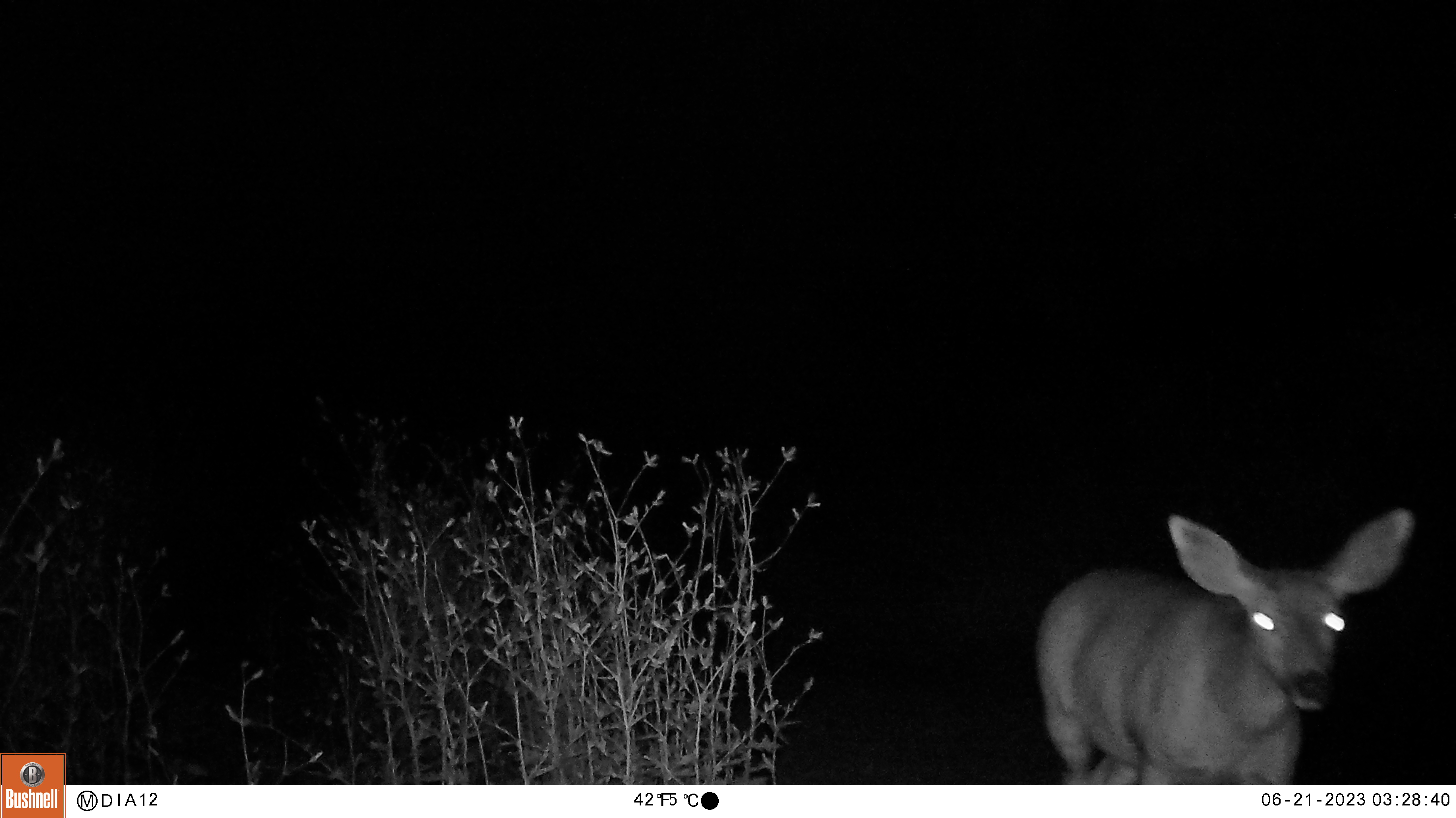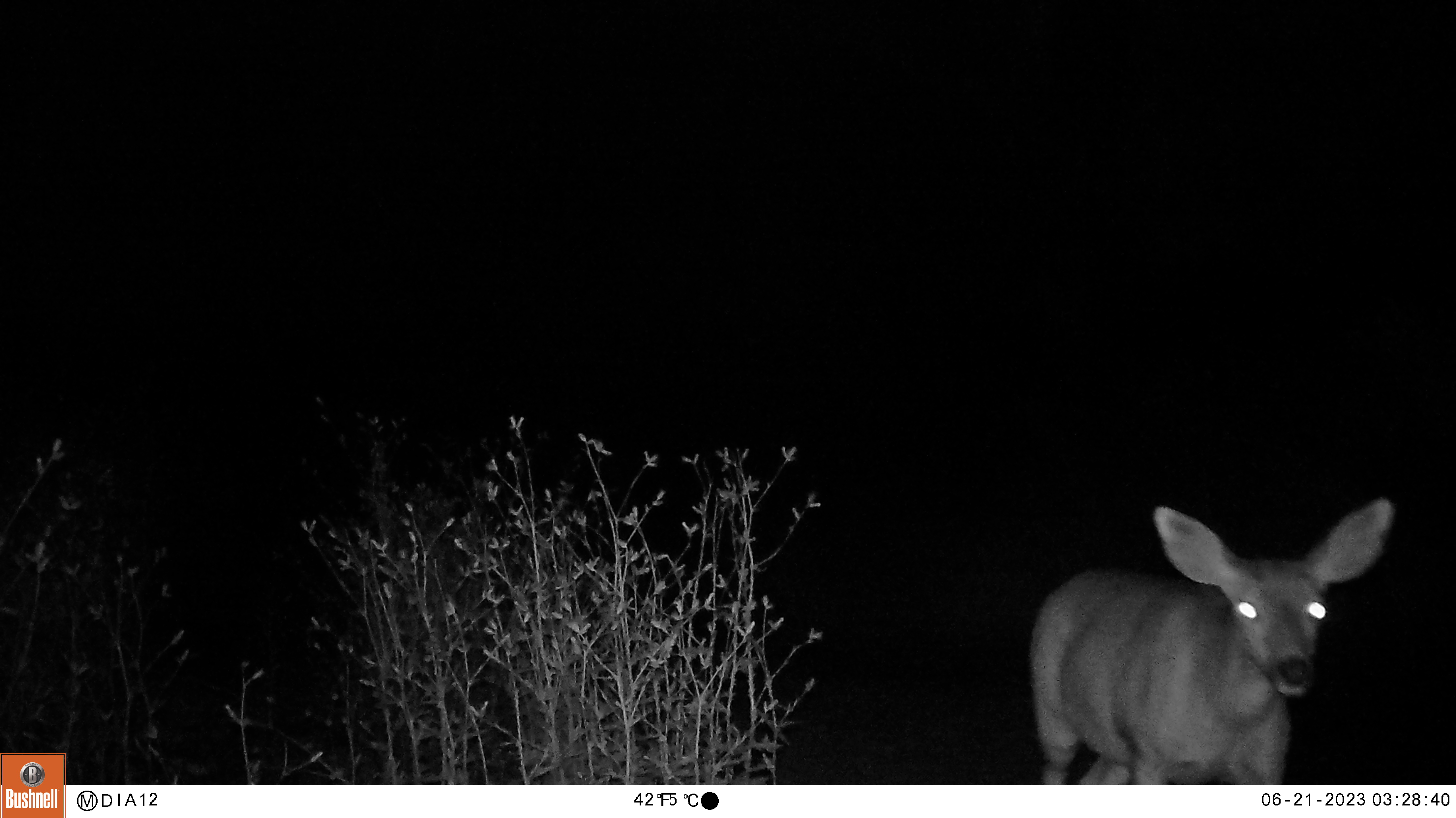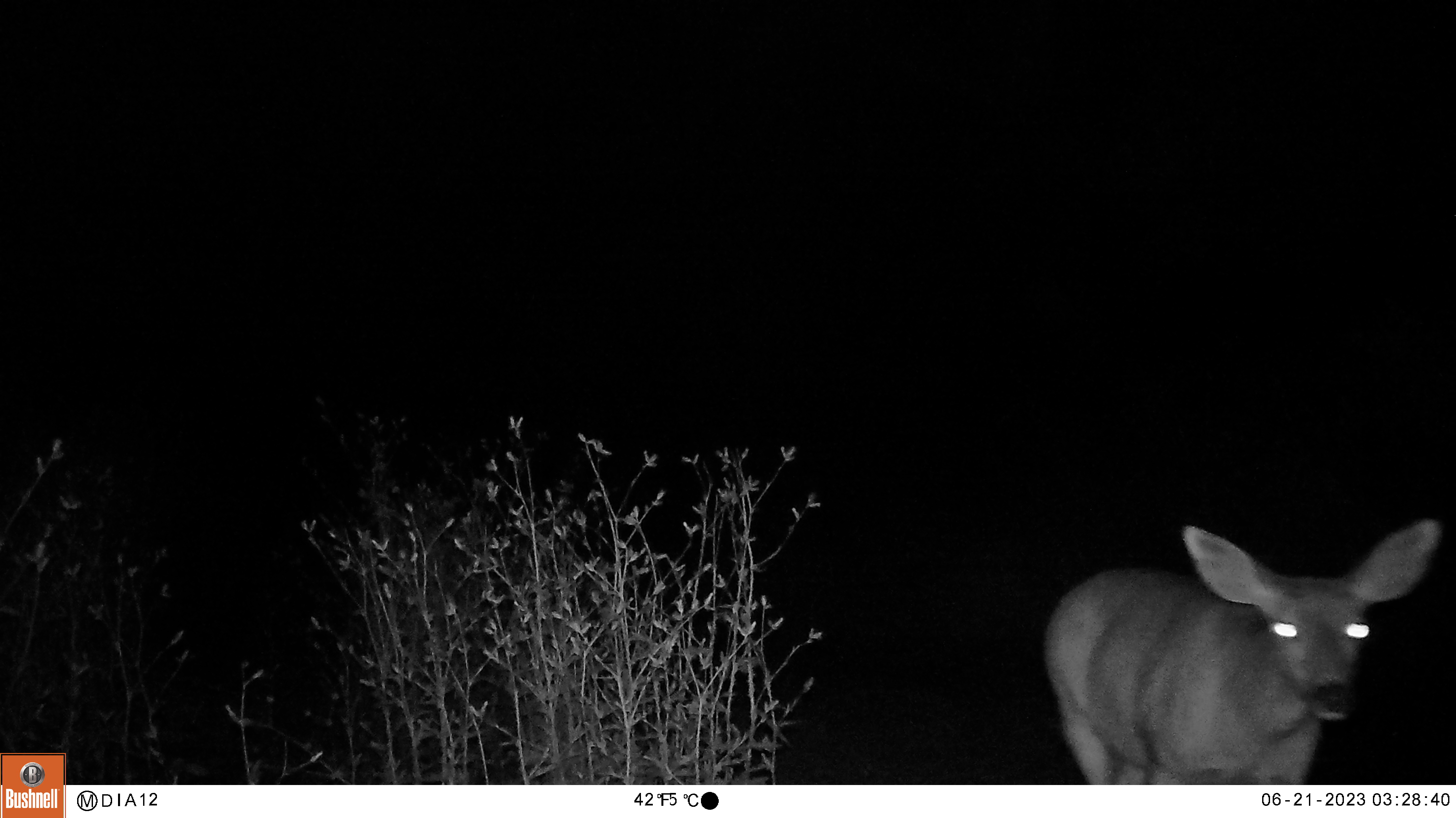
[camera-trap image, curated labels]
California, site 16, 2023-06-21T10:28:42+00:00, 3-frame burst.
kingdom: Animalia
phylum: Chordata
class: Mammalia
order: Artiodactyla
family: Cervidae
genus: Odocoileus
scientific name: Odocoileus hemionus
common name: mule deer